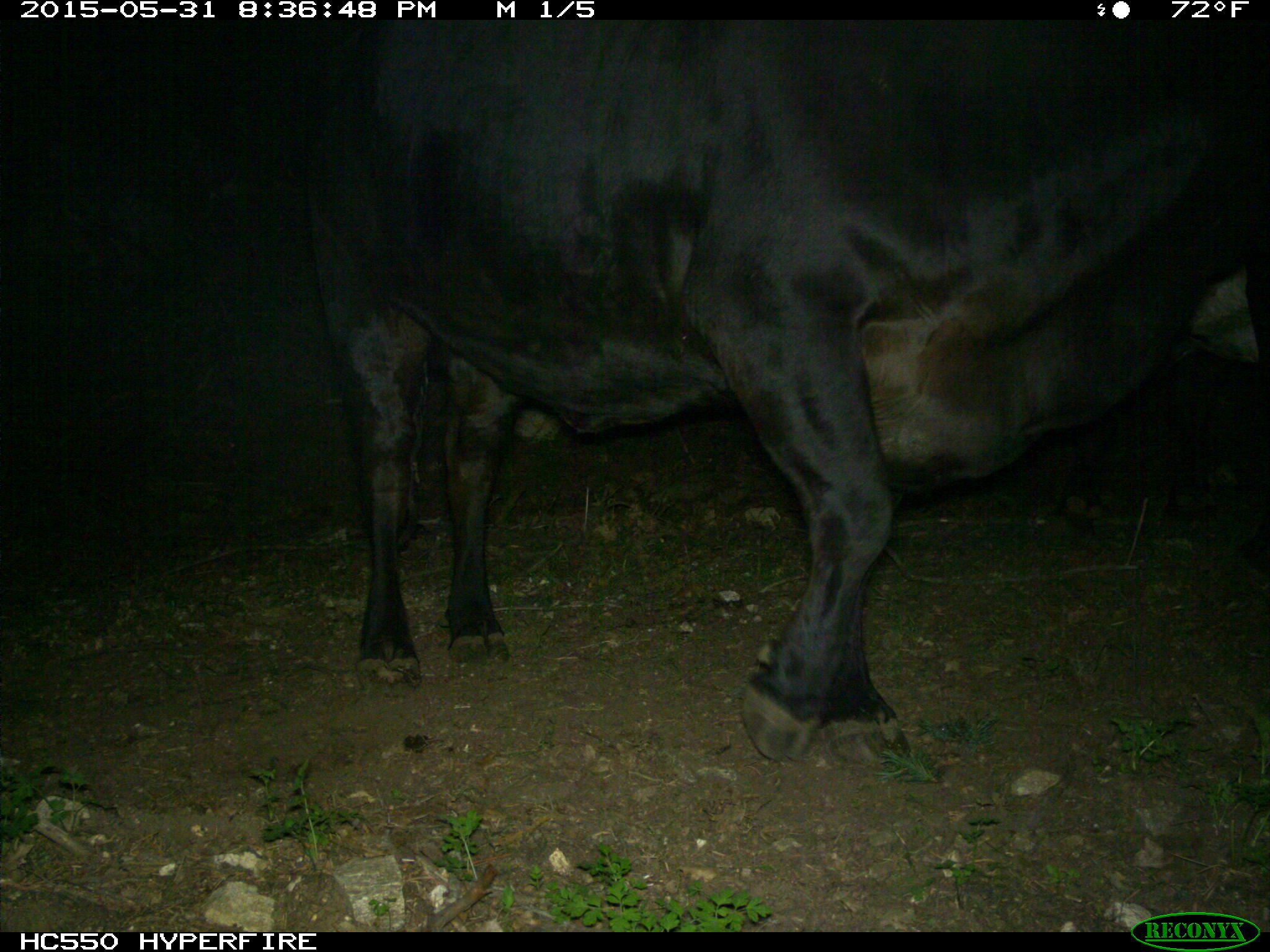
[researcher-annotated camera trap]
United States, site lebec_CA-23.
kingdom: Animalia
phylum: Chordata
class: Mammalia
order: Artiodactyla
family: Bovidae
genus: Bos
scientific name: Bos taurus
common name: domestic cow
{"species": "Bos taurus (domestic cow)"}